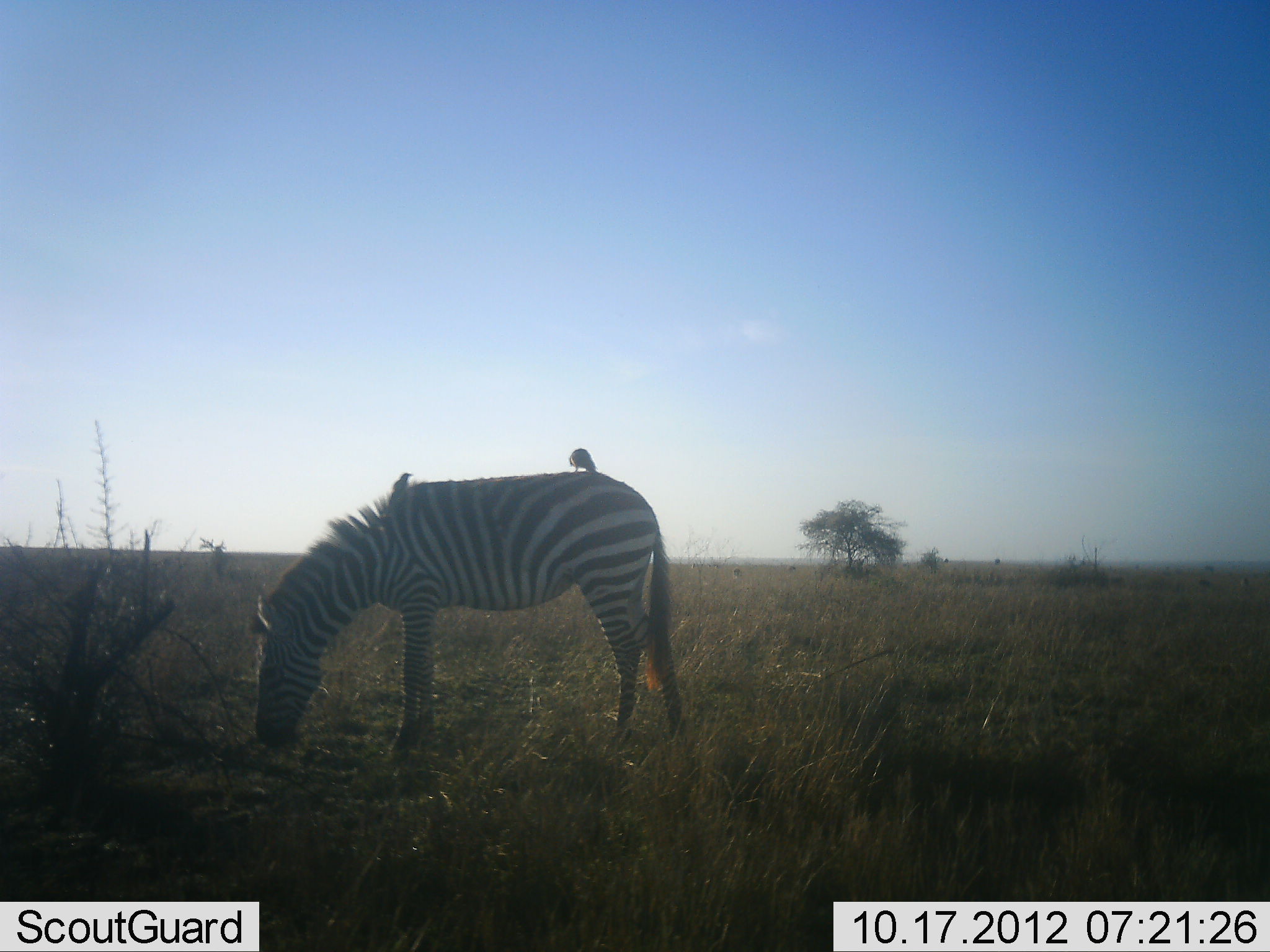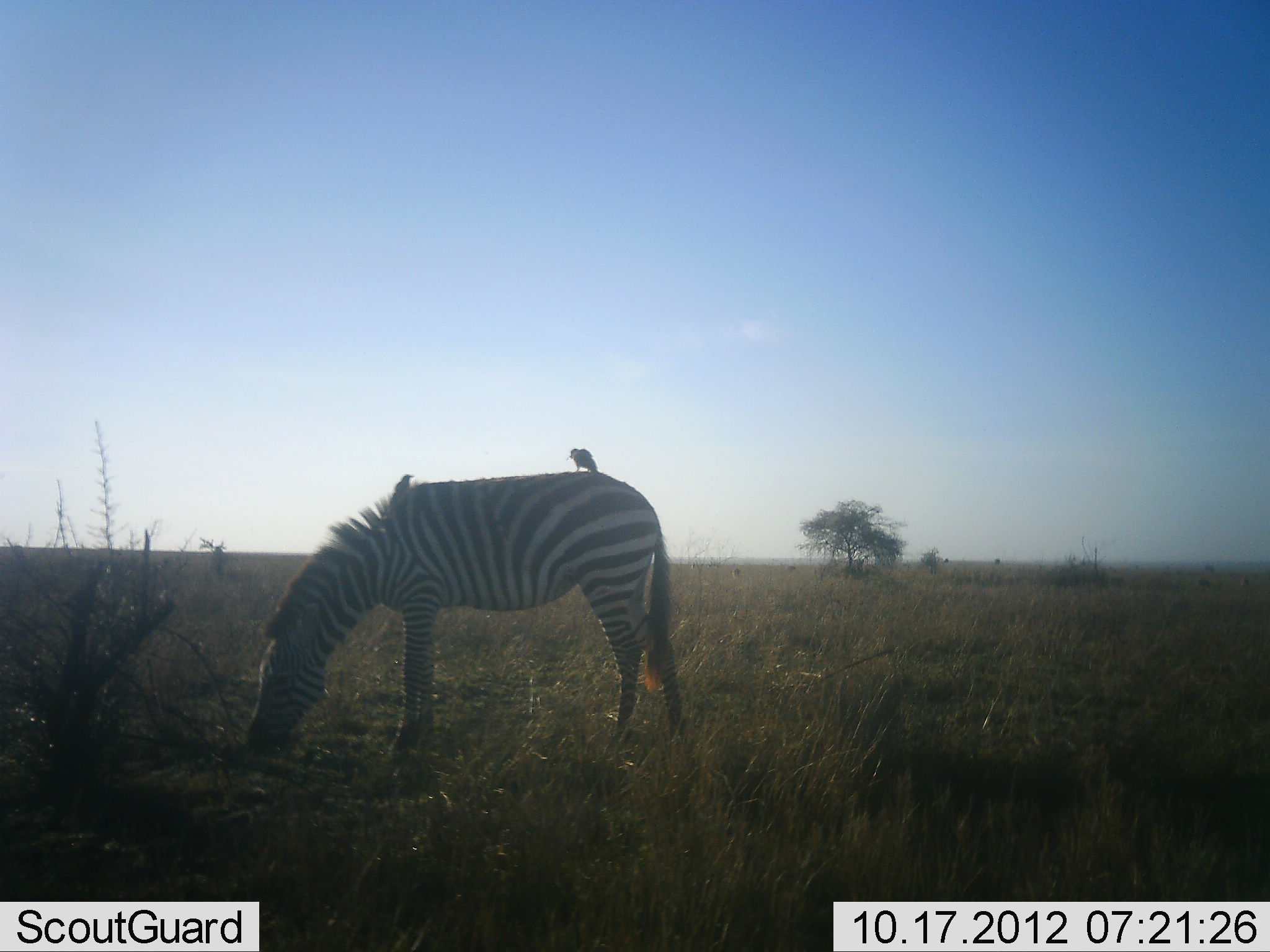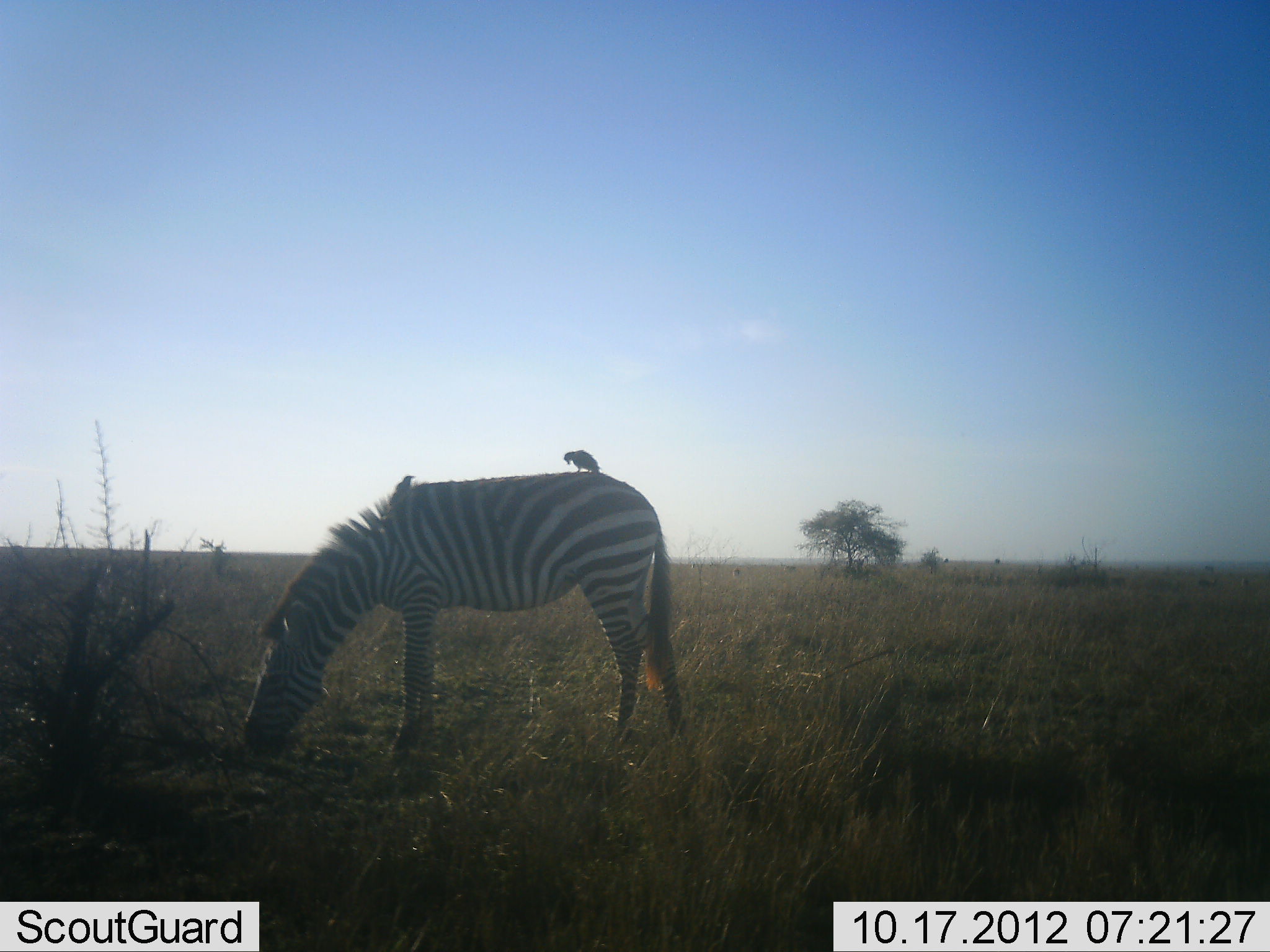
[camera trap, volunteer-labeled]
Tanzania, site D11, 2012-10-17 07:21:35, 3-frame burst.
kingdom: Animalia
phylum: Chordata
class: Aves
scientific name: Aves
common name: bird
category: otherbird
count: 2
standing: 80%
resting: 20%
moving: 0%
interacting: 10%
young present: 0%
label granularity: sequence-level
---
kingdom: Animalia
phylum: Chordata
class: Mammalia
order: Perissodactyla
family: Equidae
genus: Equus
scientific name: Equus quagga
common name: plains zebra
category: zebra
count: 1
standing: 18%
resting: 0%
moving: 0%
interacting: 9%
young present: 0%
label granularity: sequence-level